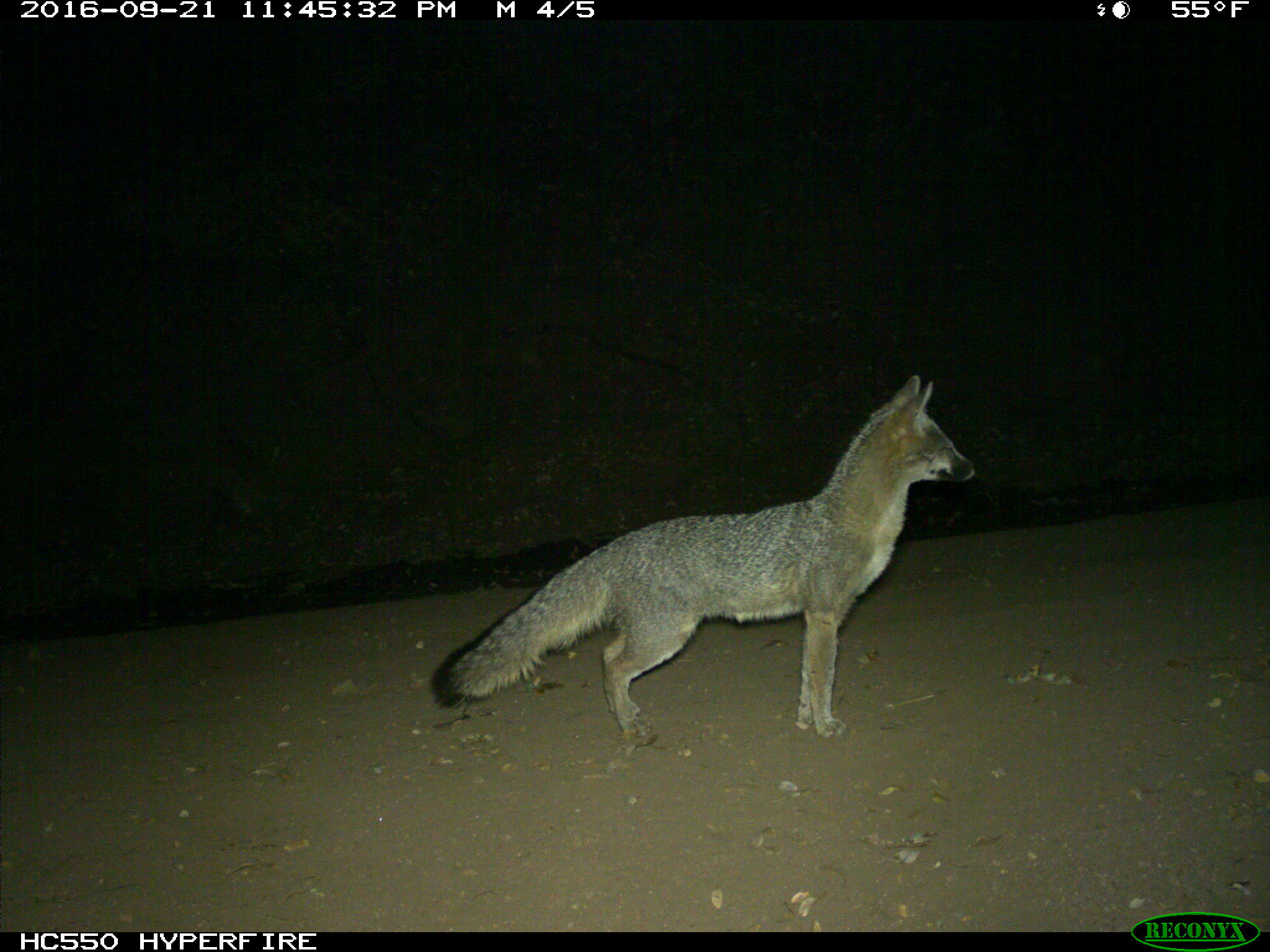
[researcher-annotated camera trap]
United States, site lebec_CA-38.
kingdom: Animalia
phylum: Chordata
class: Mammalia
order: Carnivora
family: Canidae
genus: Urocyon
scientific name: Urocyon cinereoargenteus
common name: gray fox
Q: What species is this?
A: Urocyon cinereoargenteus (gray fox).